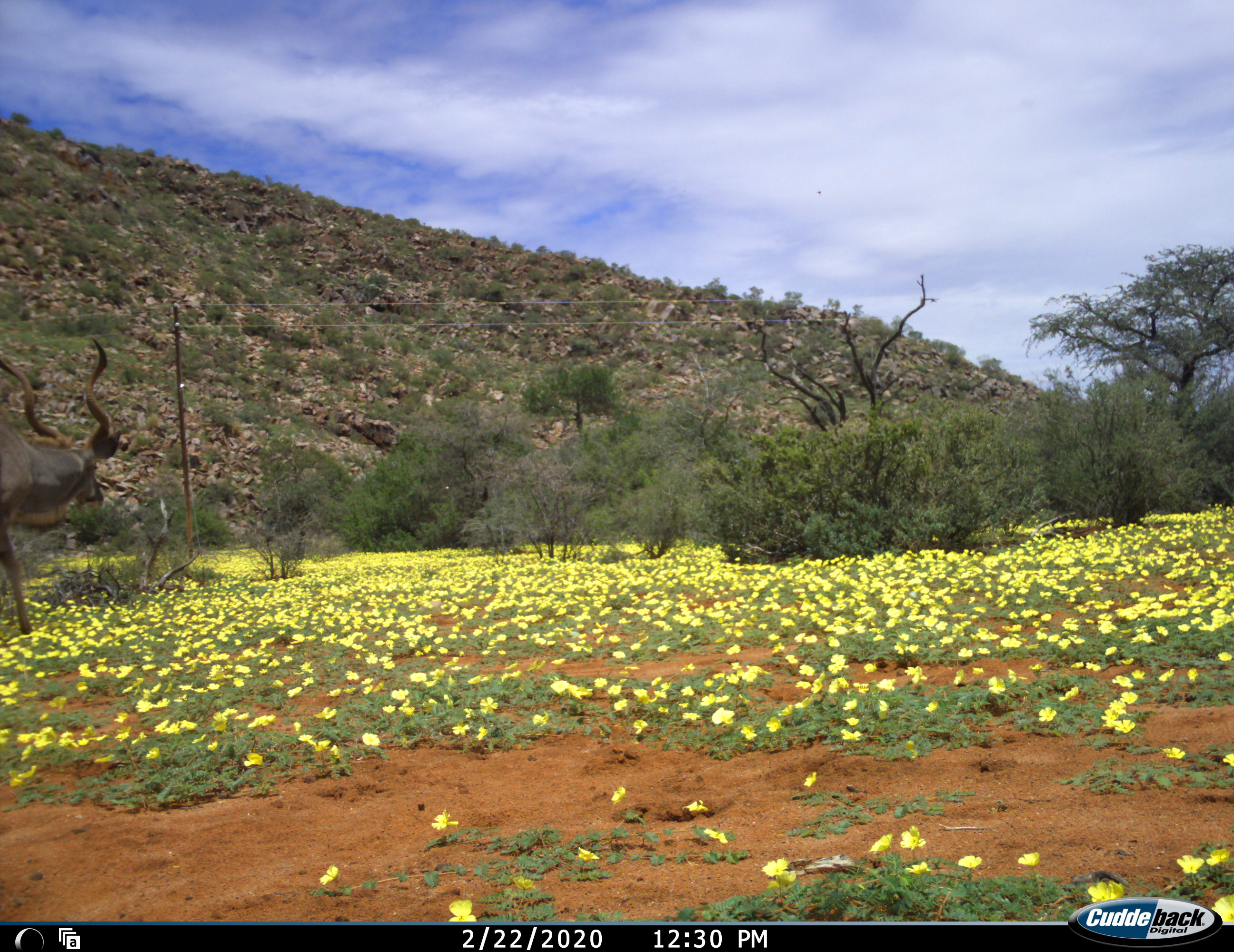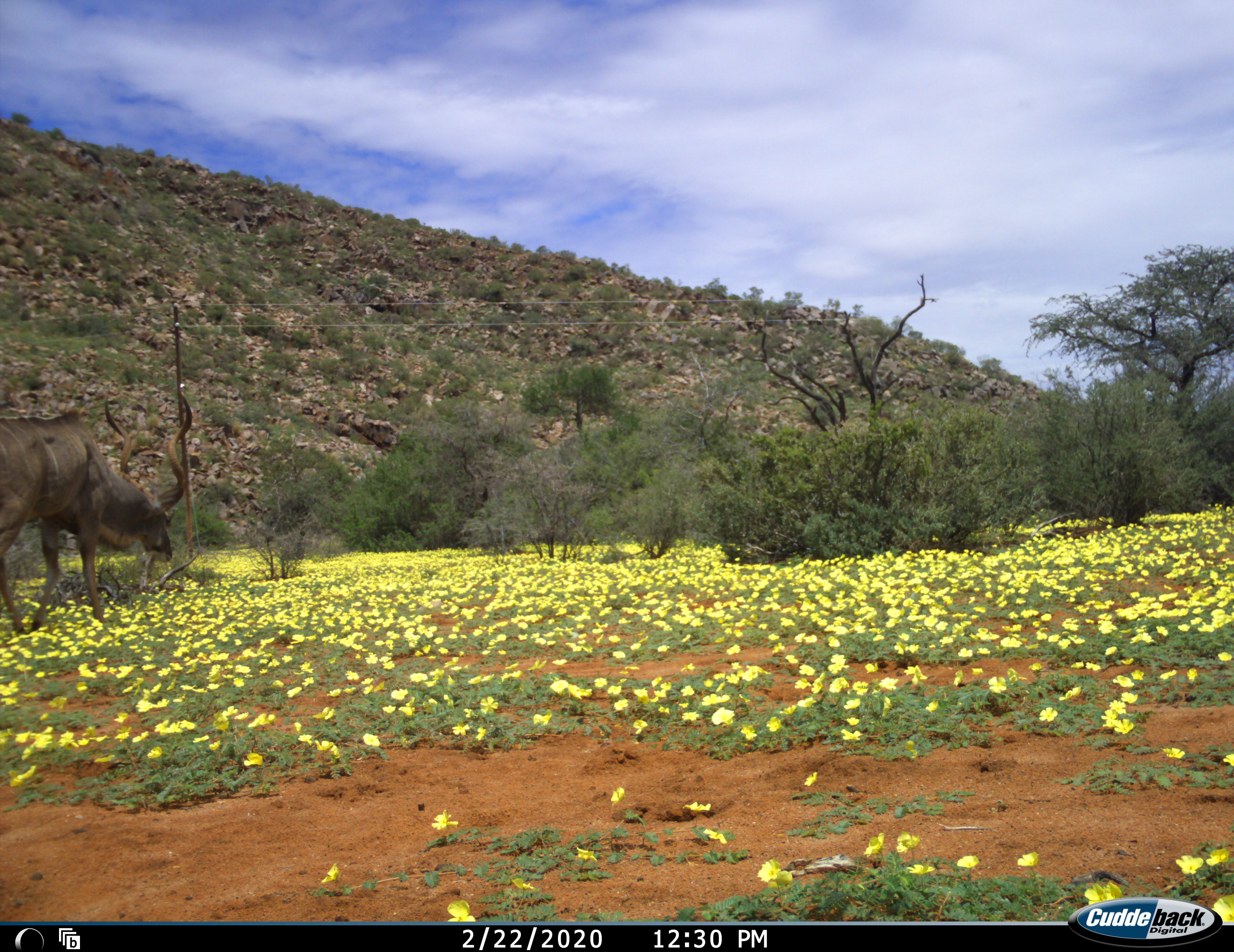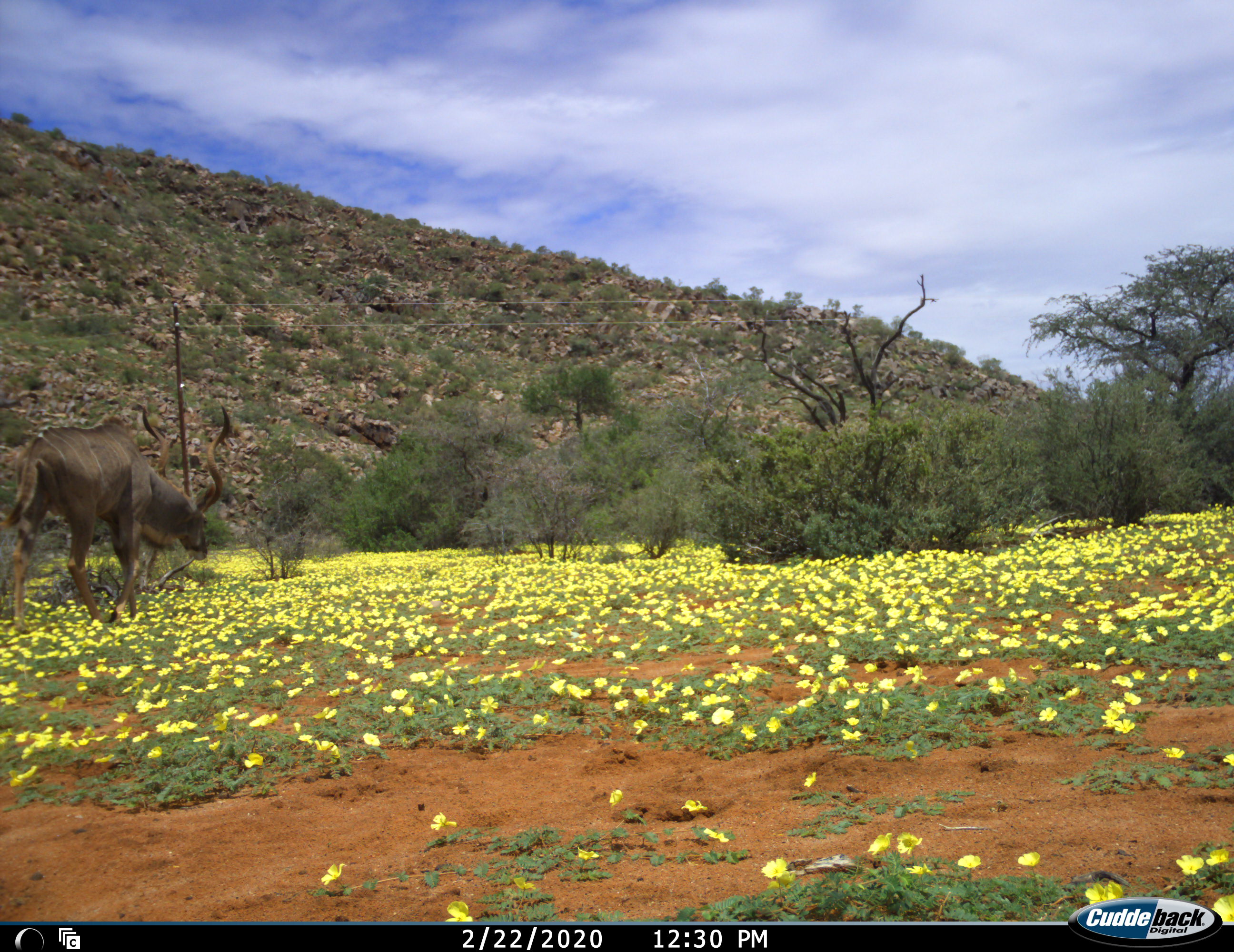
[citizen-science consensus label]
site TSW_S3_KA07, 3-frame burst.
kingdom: Animalia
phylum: Chordata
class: Mammalia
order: Artiodactyla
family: Bovidae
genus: Tragelaphus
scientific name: Tragelaphus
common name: kudu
Kudu (Tragelaphus), count 1. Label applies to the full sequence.